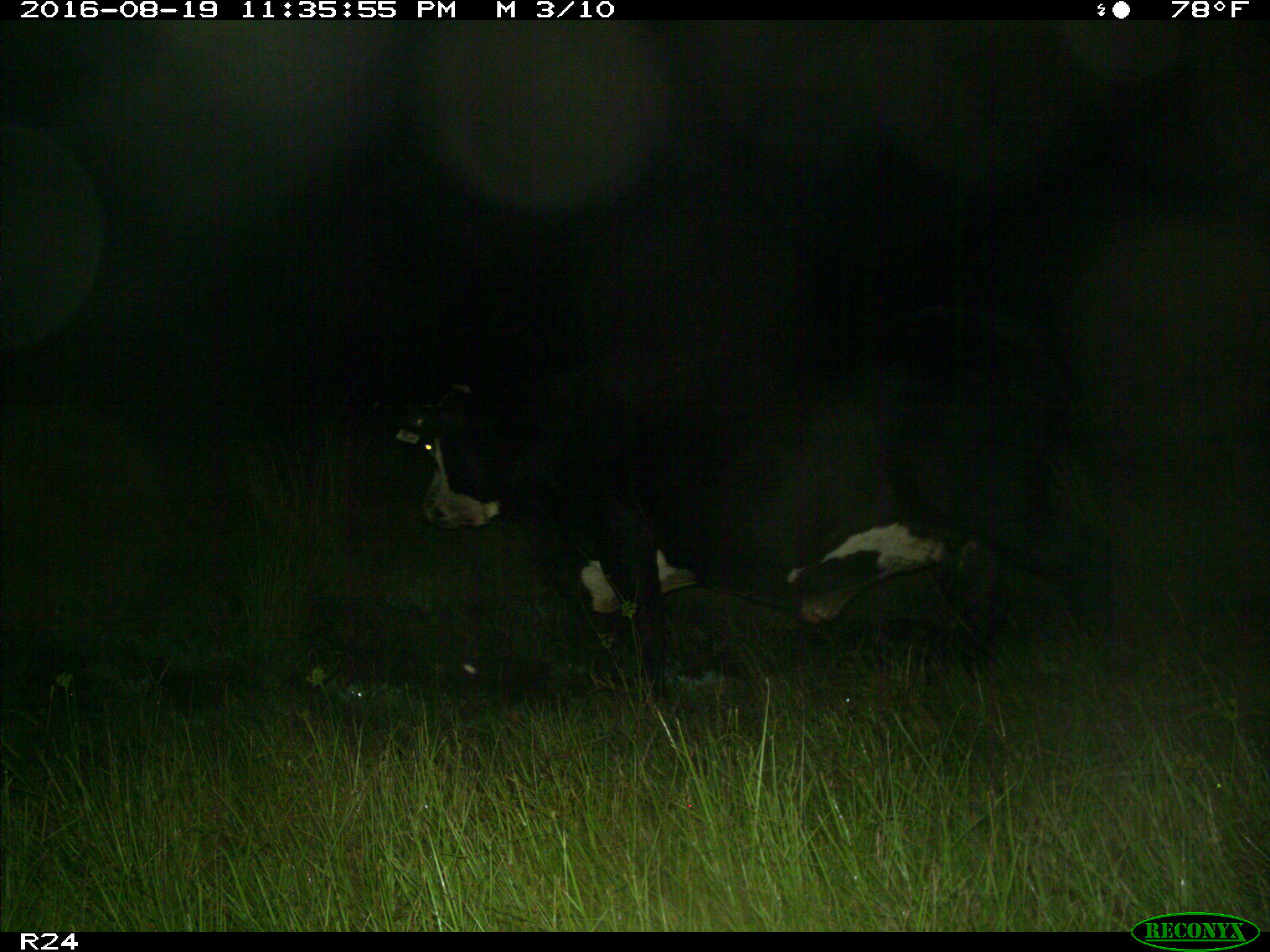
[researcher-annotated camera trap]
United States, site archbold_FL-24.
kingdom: Animalia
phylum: Chordata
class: Mammalia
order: Artiodactyla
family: Bovidae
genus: Bos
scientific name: Bos taurus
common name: domestic cow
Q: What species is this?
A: Bos taurus (domestic cow).